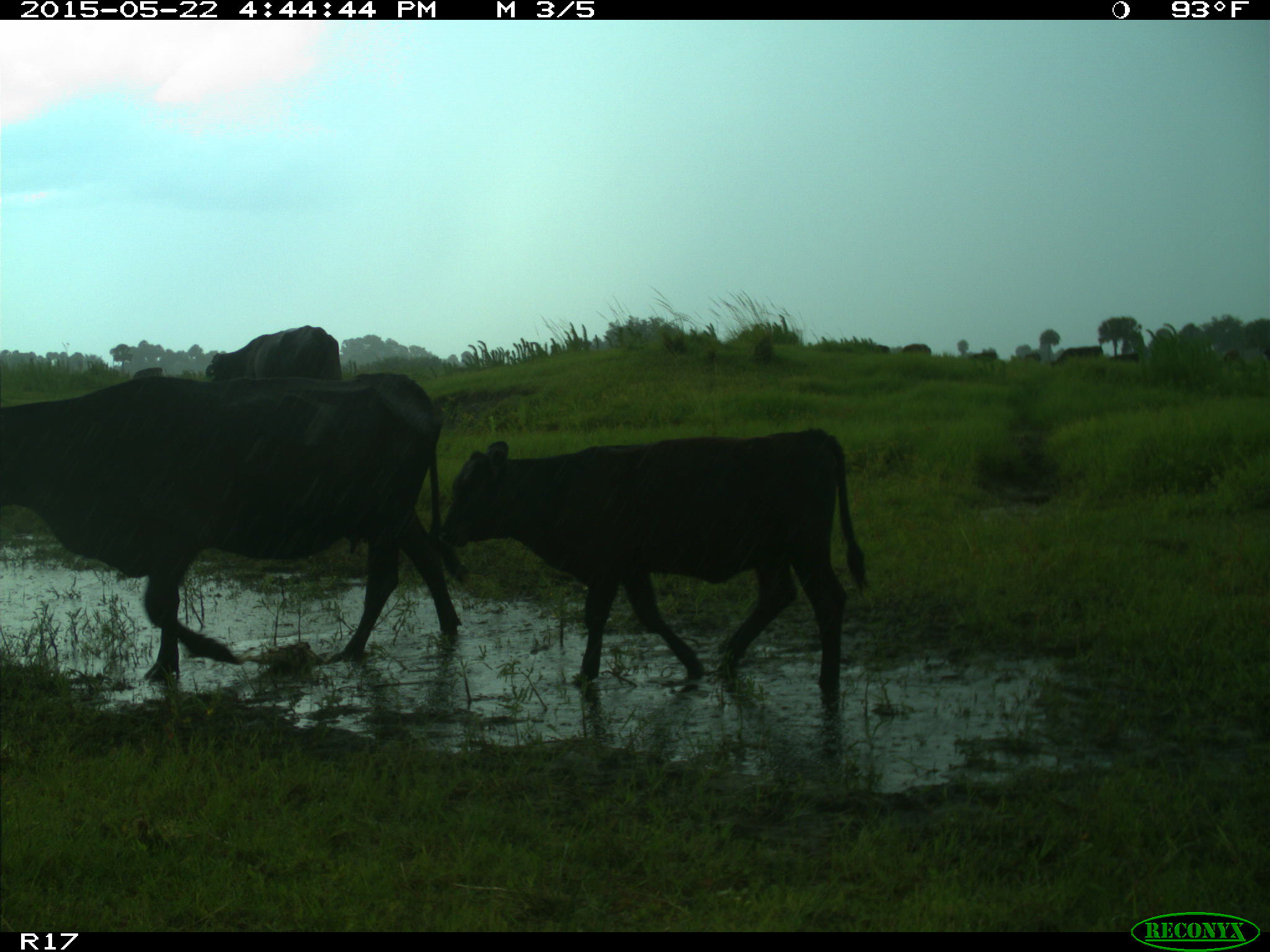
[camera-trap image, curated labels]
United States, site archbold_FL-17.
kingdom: Animalia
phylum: Chordata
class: Mammalia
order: Artiodactyla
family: Bovidae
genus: Bos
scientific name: Bos taurus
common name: domestic cow